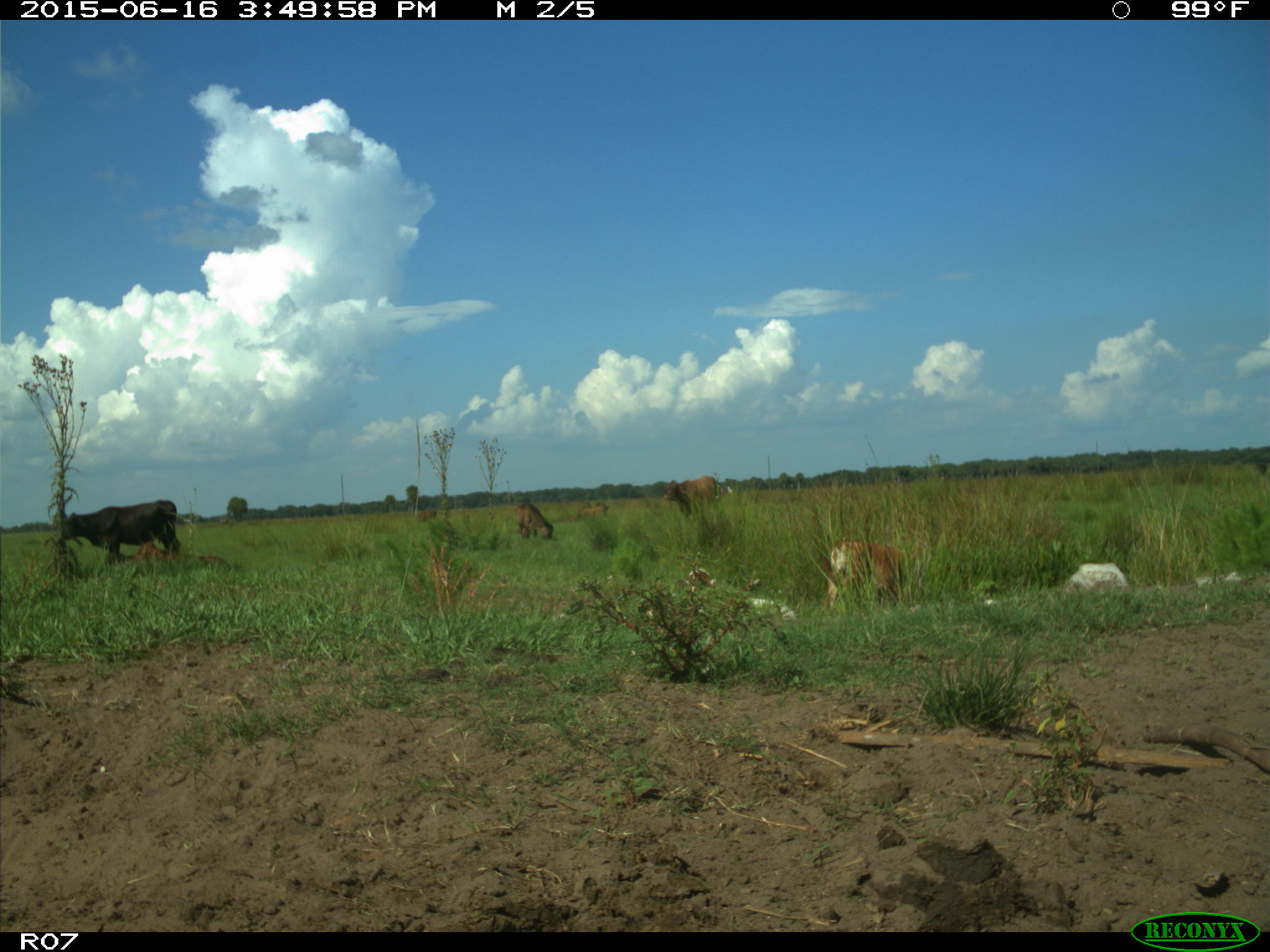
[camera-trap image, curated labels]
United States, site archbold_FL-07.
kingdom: Animalia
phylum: Chordata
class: Mammalia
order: Artiodactyla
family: Bovidae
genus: Bos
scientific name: Bos taurus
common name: domestic cow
Bos taurus (domestic cow).